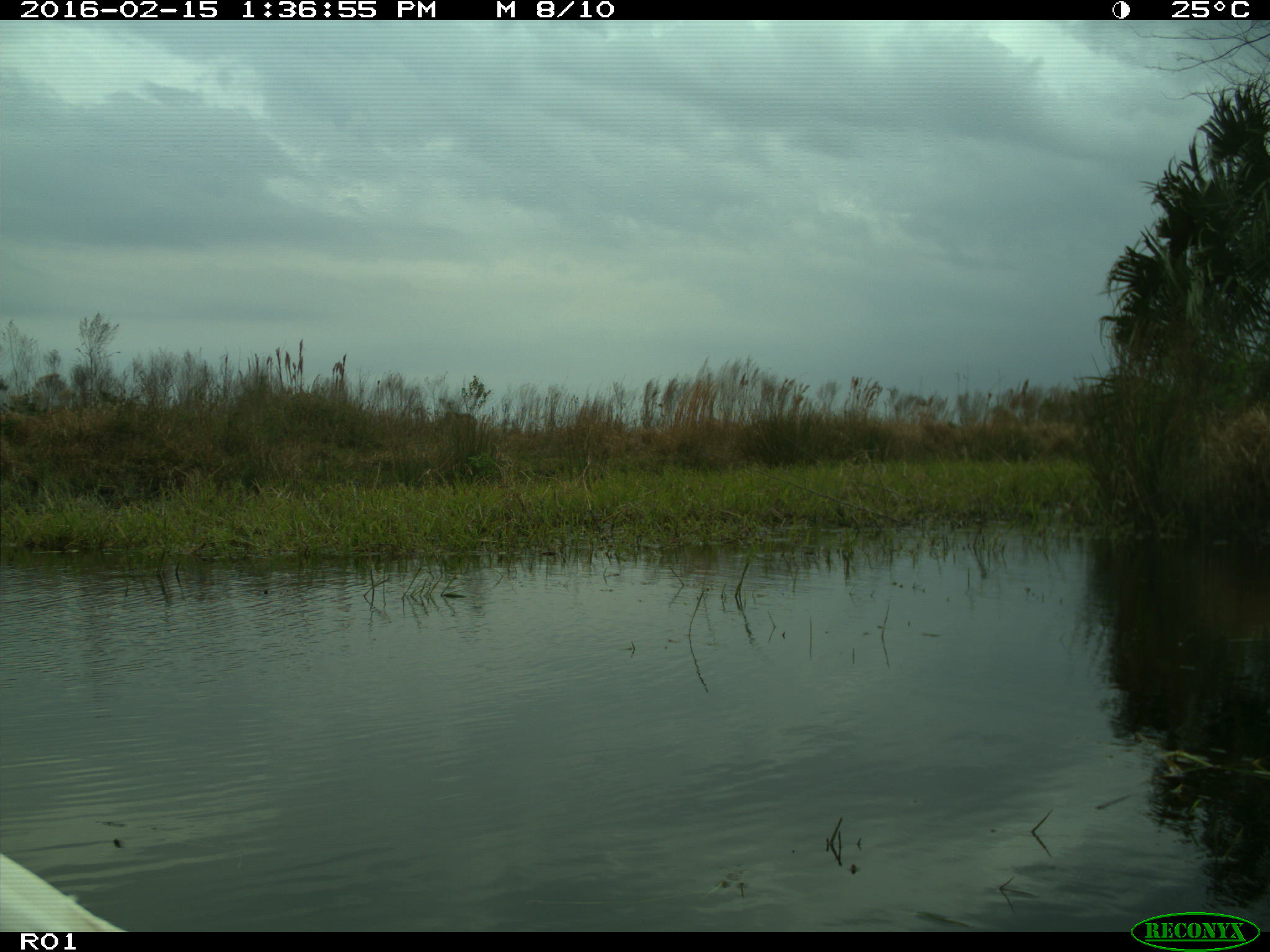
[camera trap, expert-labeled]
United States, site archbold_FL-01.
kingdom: Animalia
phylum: Chordata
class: Aves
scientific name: Aves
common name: birds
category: unidentified bird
Unidentified bird (birds) (Aves).